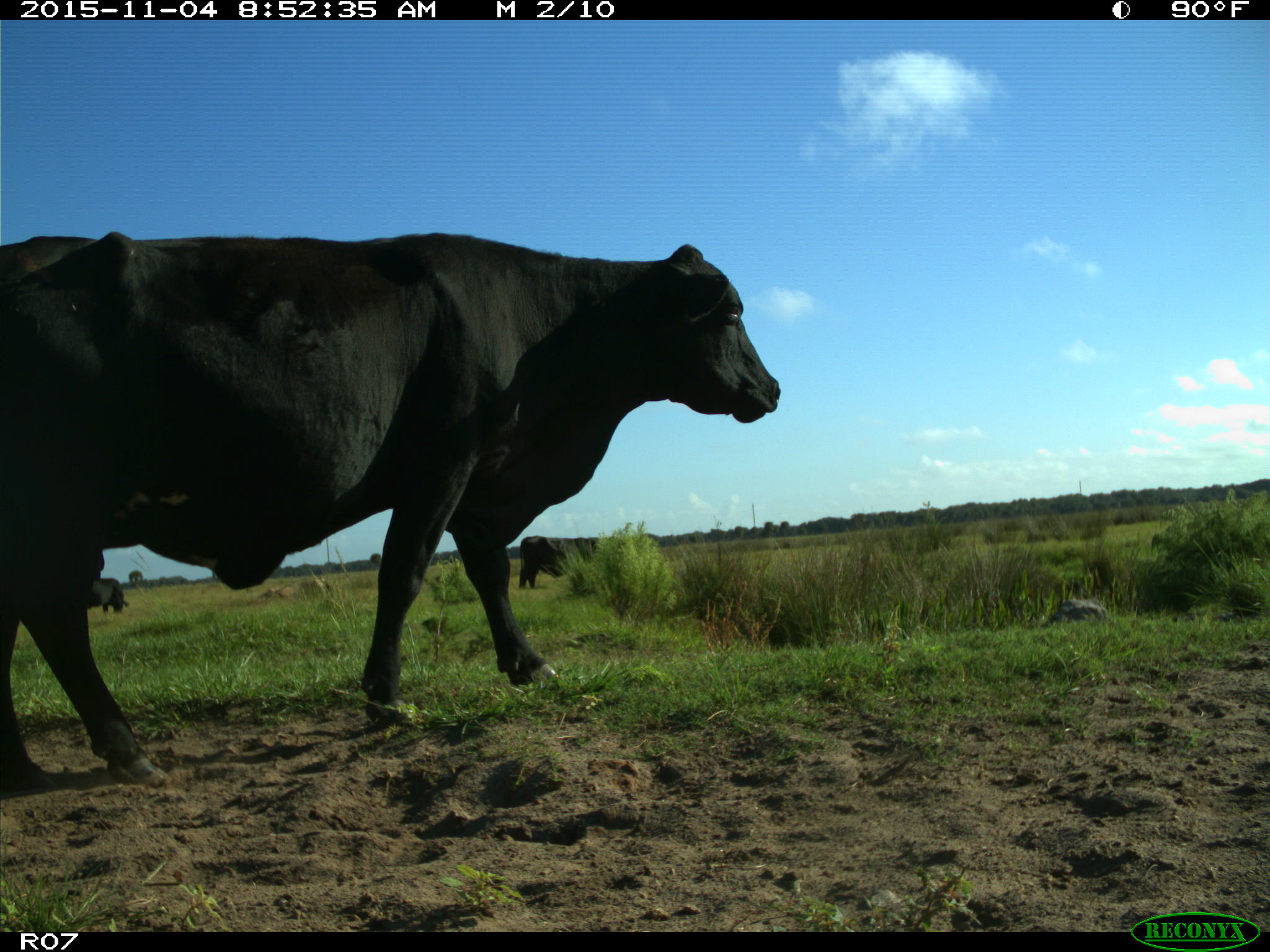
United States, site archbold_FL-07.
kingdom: Animalia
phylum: Chordata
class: Mammalia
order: Artiodactyla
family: Bovidae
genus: Bos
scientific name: Bos taurus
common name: domestic cow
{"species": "Bos taurus (domestic cow)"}